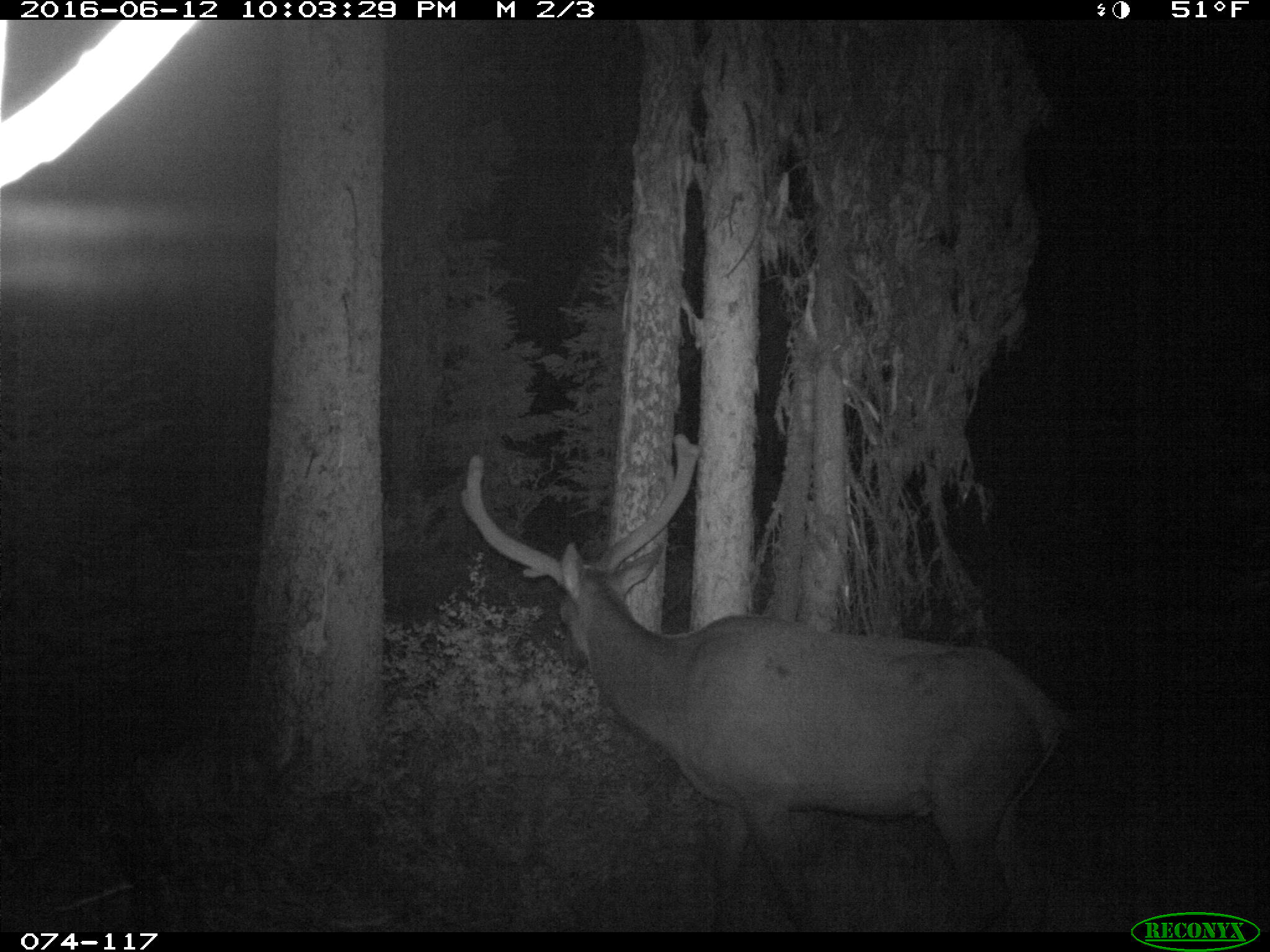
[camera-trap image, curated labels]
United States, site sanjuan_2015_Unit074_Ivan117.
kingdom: Animalia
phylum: Chordata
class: Mammalia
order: Artiodactyla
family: Cervidae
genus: Cervus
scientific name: Cervus elaphus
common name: red deer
Cervus elaphus (red deer).